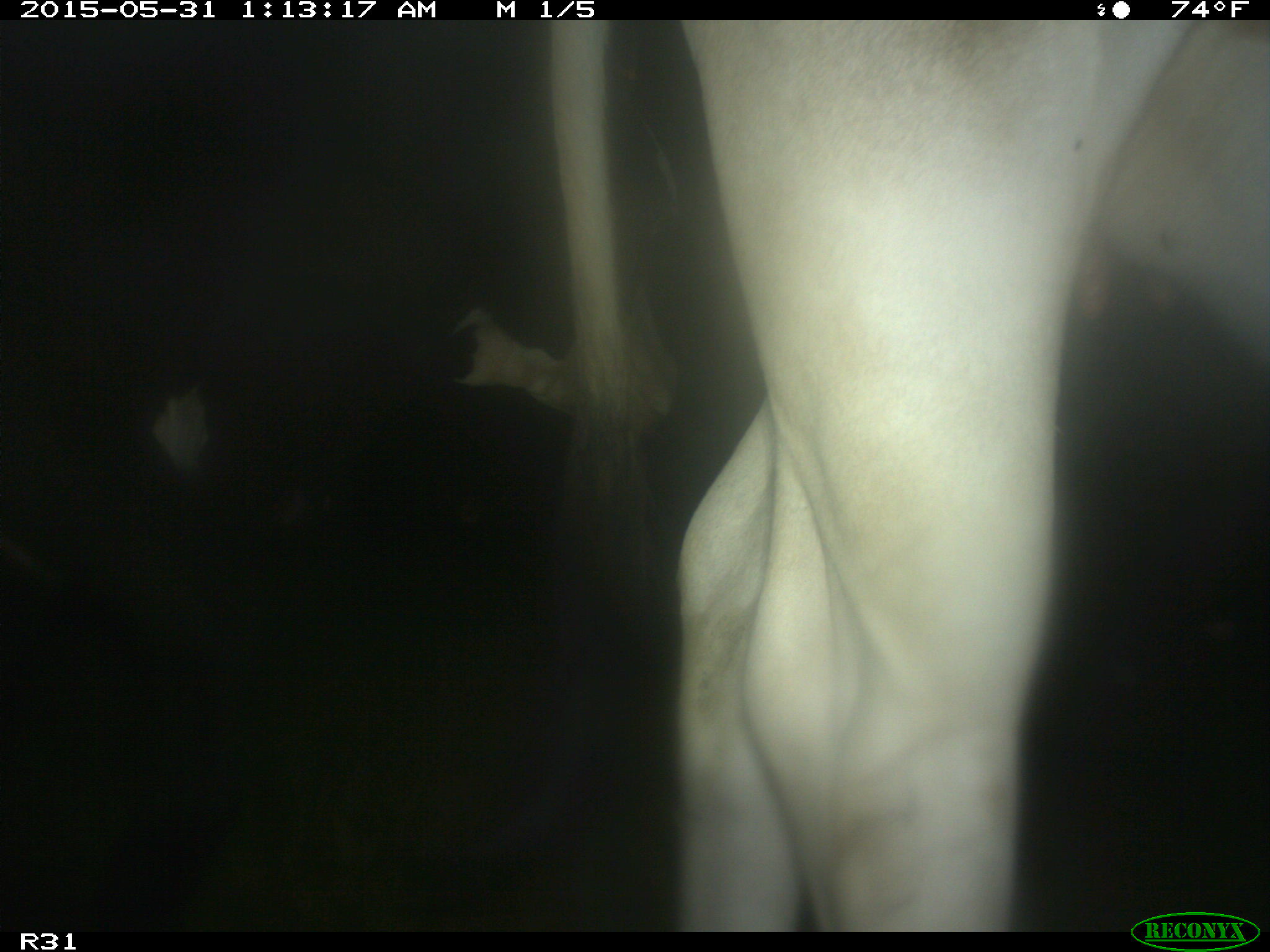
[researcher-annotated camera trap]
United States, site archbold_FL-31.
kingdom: Animalia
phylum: Chordata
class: Mammalia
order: Artiodactyla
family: Bovidae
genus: Bos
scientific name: Bos taurus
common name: domestic cow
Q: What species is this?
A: Bos taurus (domestic cow).